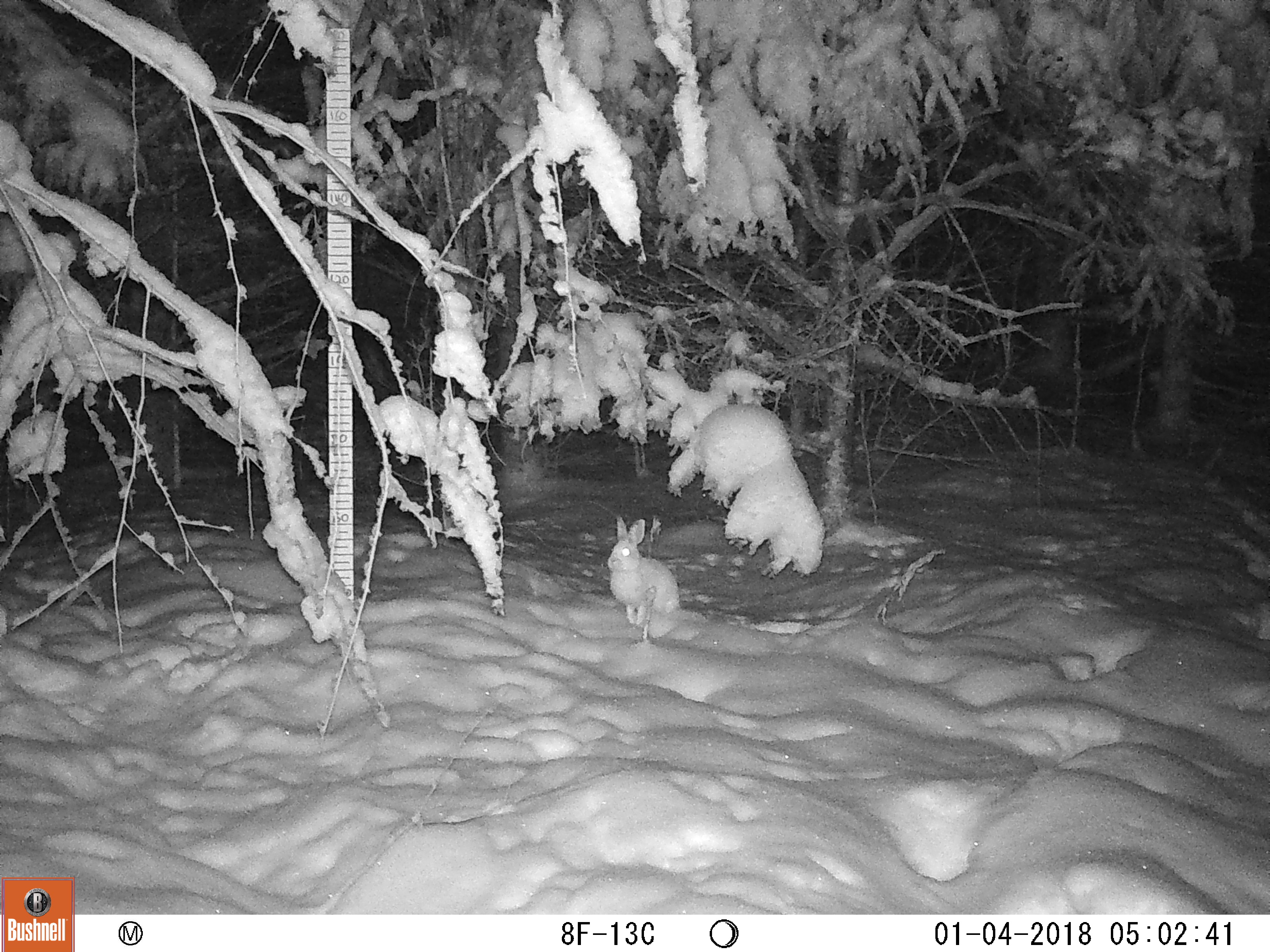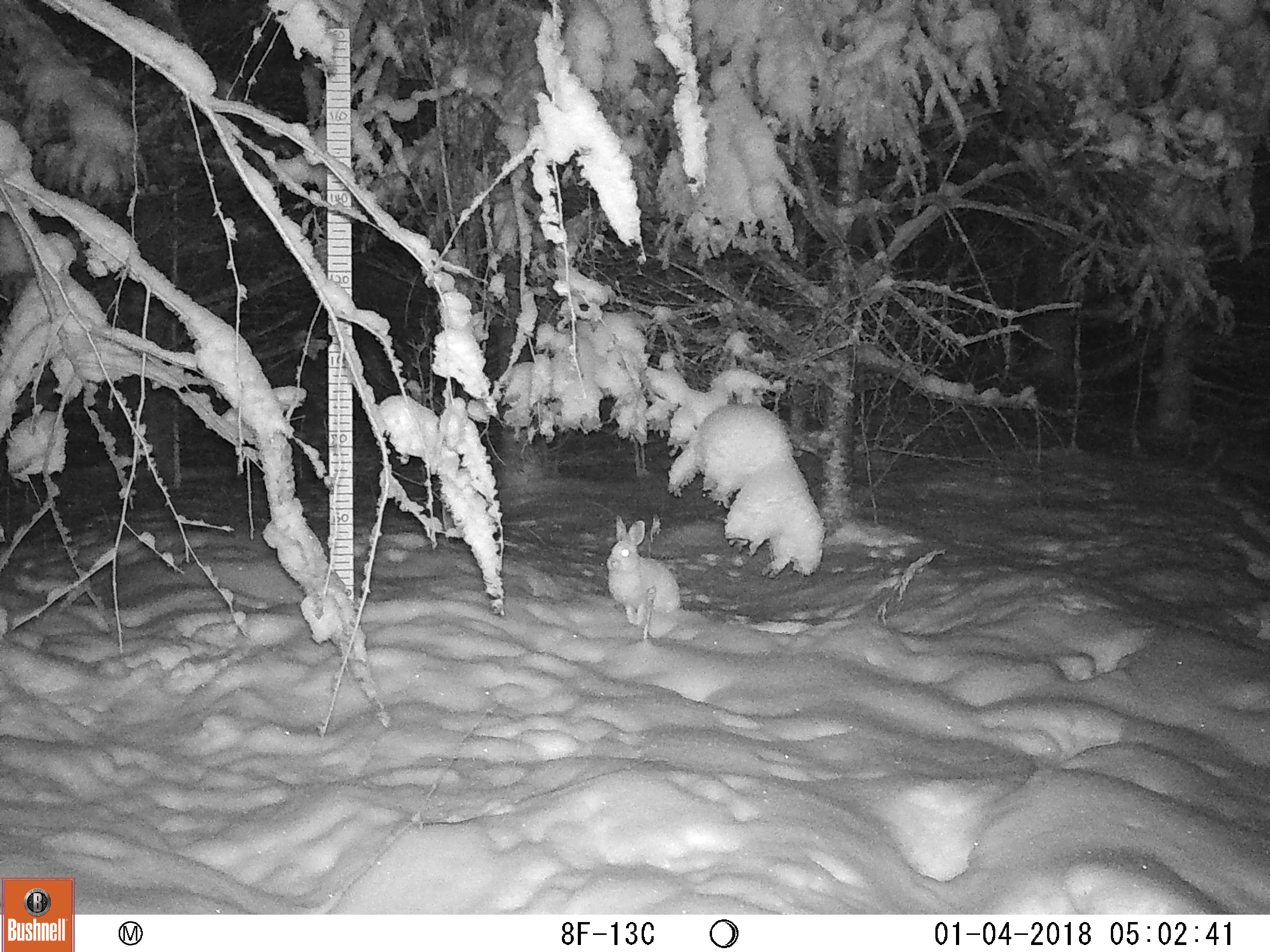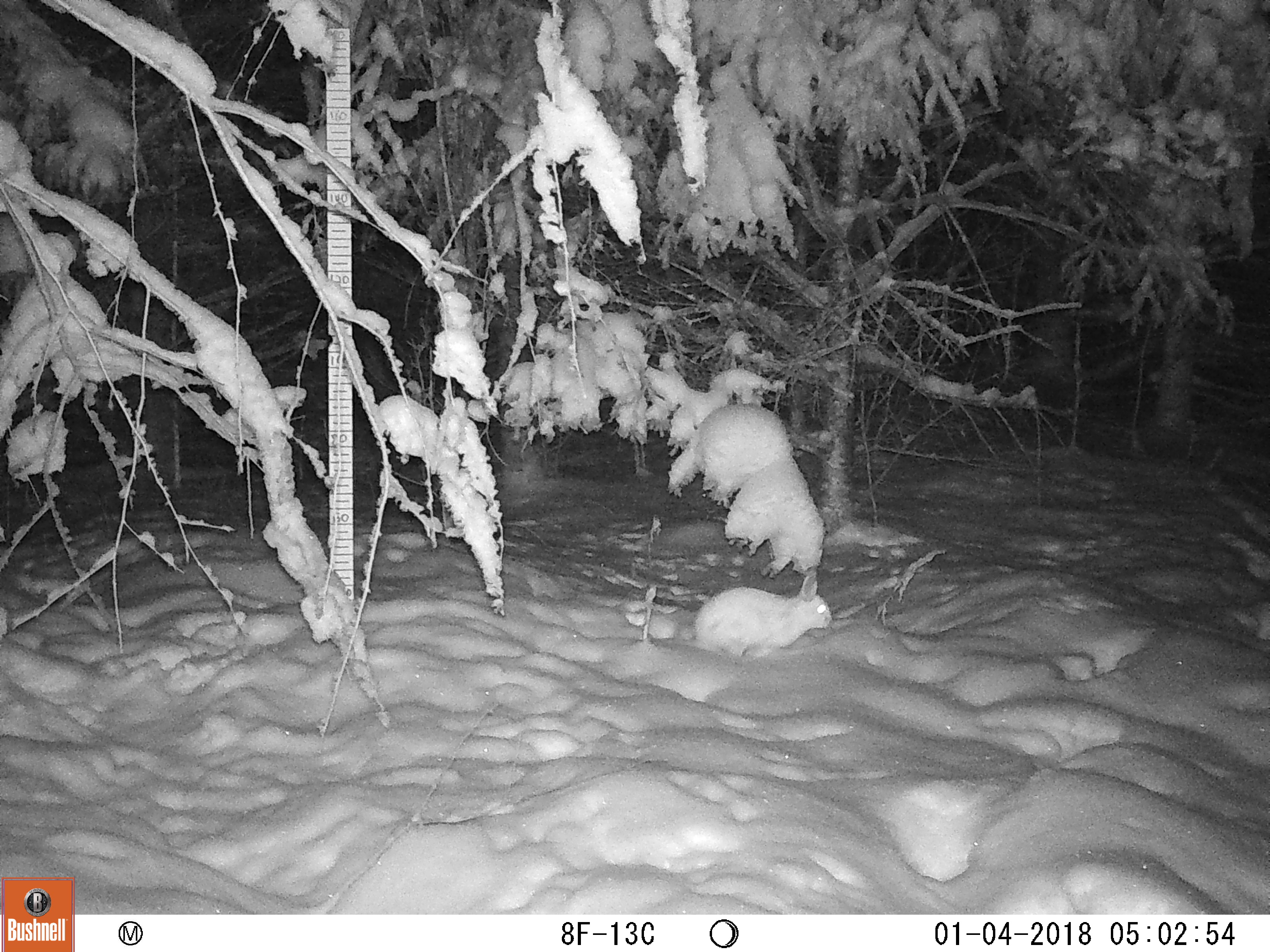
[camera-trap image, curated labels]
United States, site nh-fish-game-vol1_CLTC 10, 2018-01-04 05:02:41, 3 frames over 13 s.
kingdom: Animalia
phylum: Chordata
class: Mammalia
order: Lagomorpha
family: Leporidae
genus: Lepus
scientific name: Lepus americanus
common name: snowshoe hare